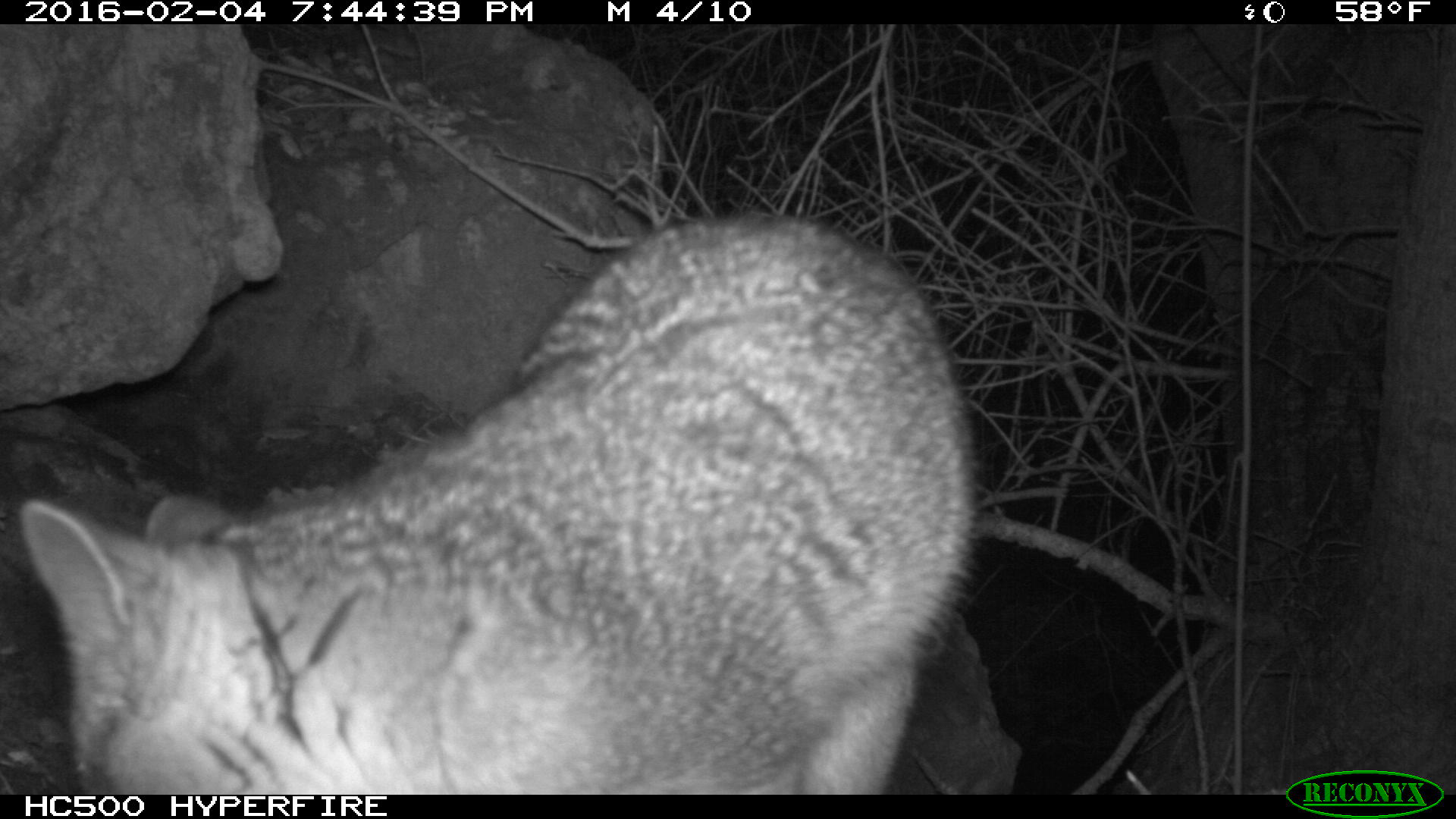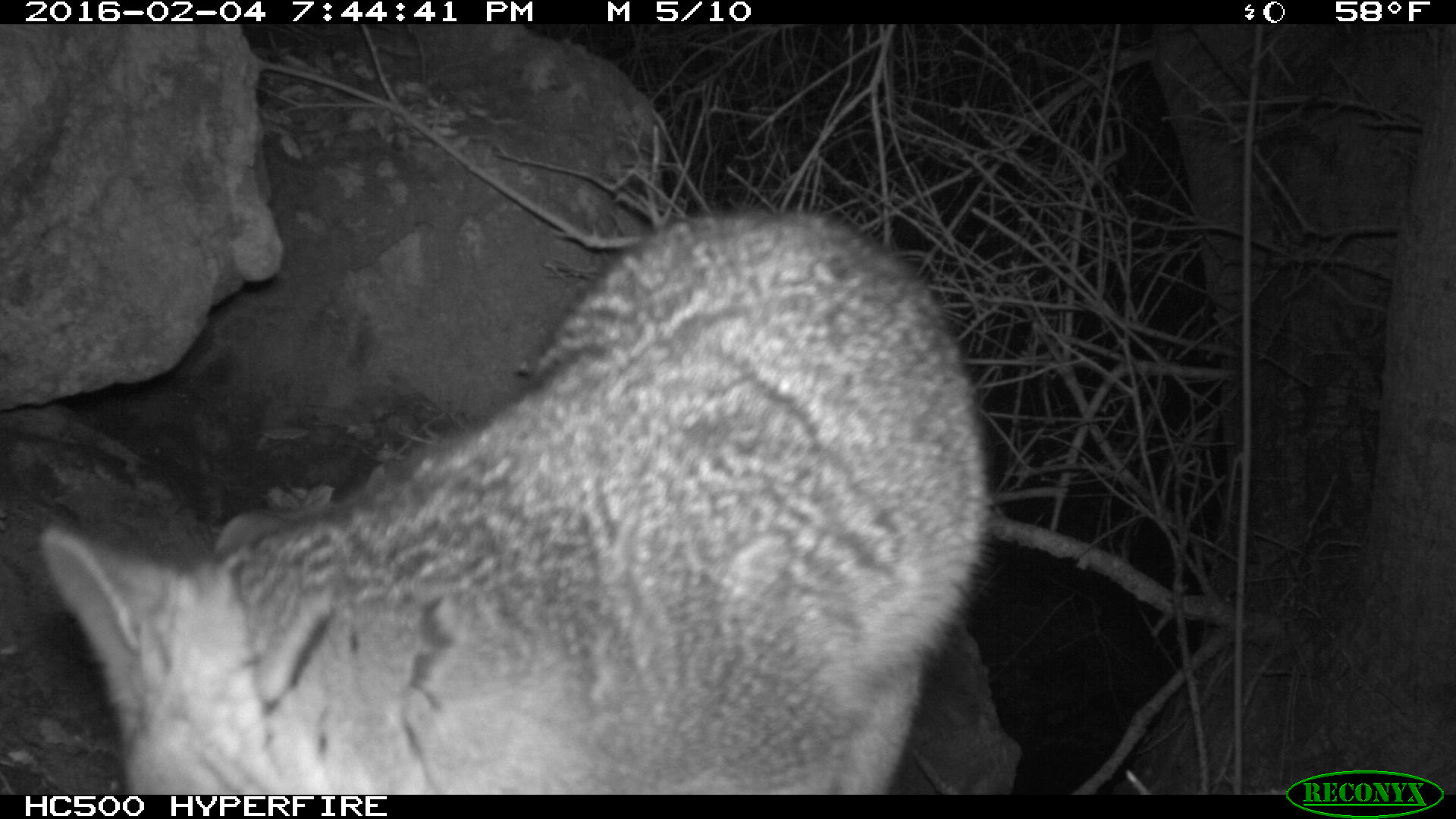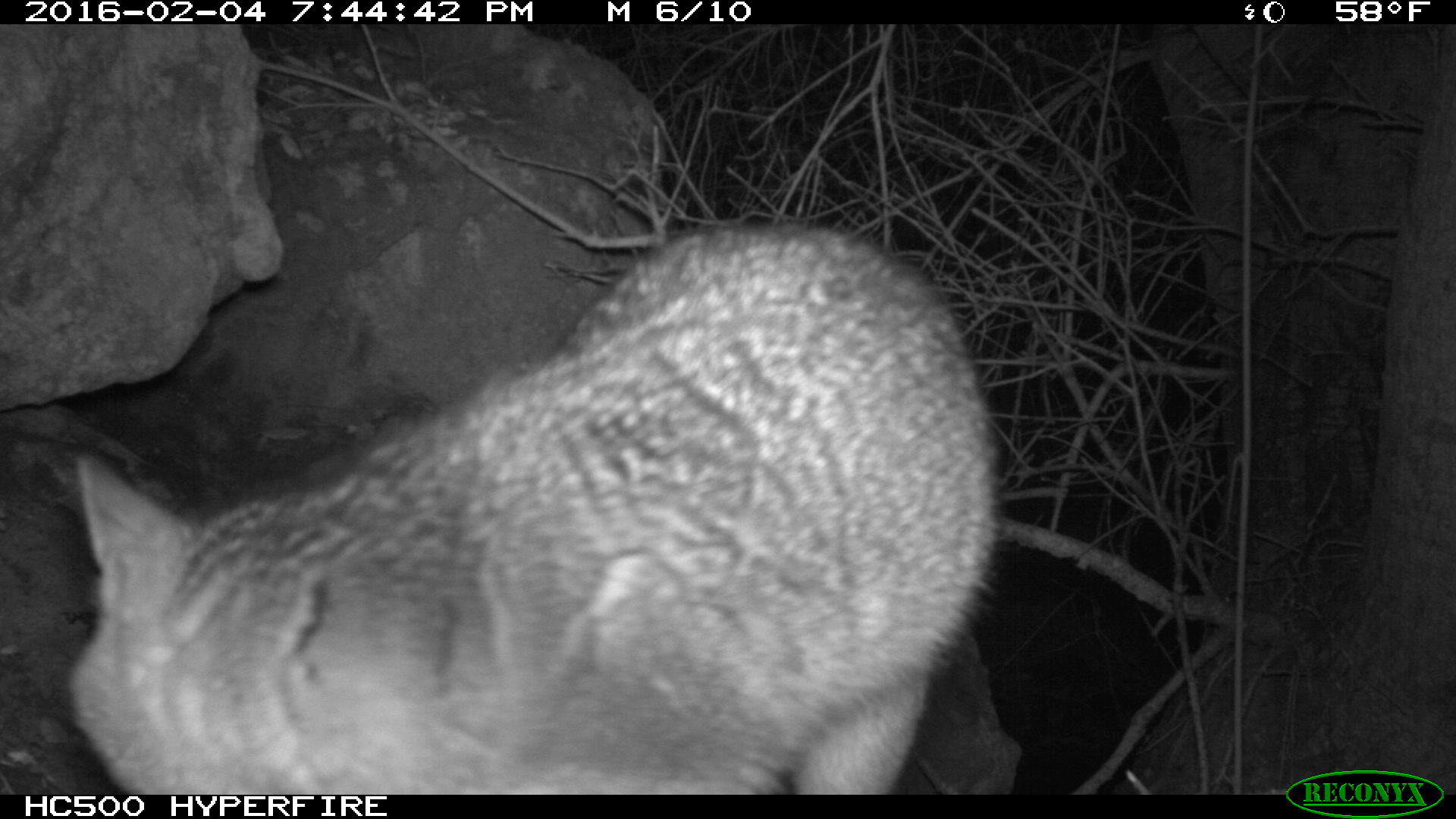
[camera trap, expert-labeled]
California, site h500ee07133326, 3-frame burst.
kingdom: Animalia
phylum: Chordata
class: Mammalia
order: Carnivora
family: Canidae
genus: Urocyon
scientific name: Urocyon littoralis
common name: island fox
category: fox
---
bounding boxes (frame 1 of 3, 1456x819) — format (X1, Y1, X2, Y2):
fox: (16, 210, 977, 793)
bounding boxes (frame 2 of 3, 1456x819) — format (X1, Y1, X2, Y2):
fox: (33, 209, 997, 793)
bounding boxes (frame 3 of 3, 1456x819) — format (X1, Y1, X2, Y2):
fox: (66, 221, 1009, 792)